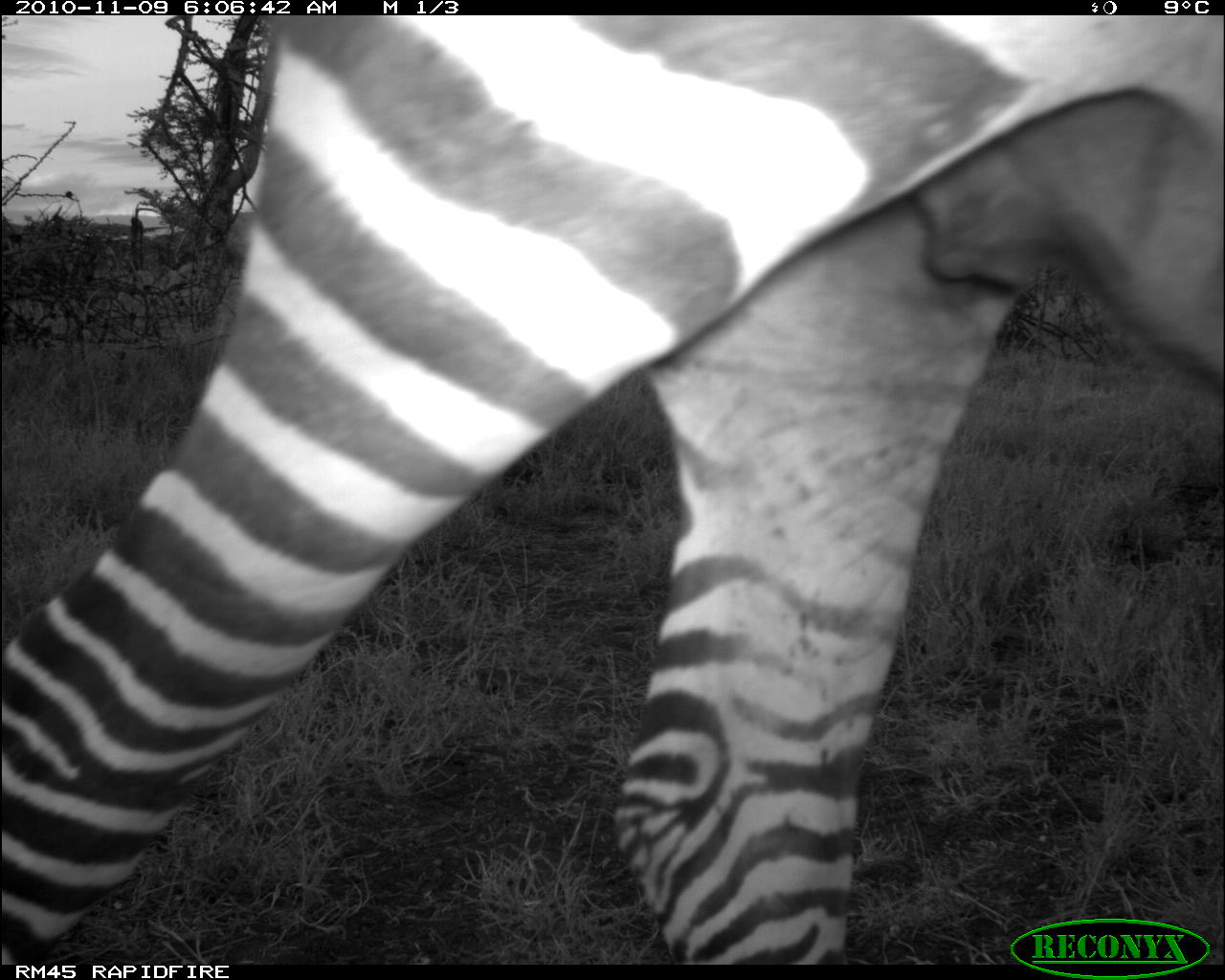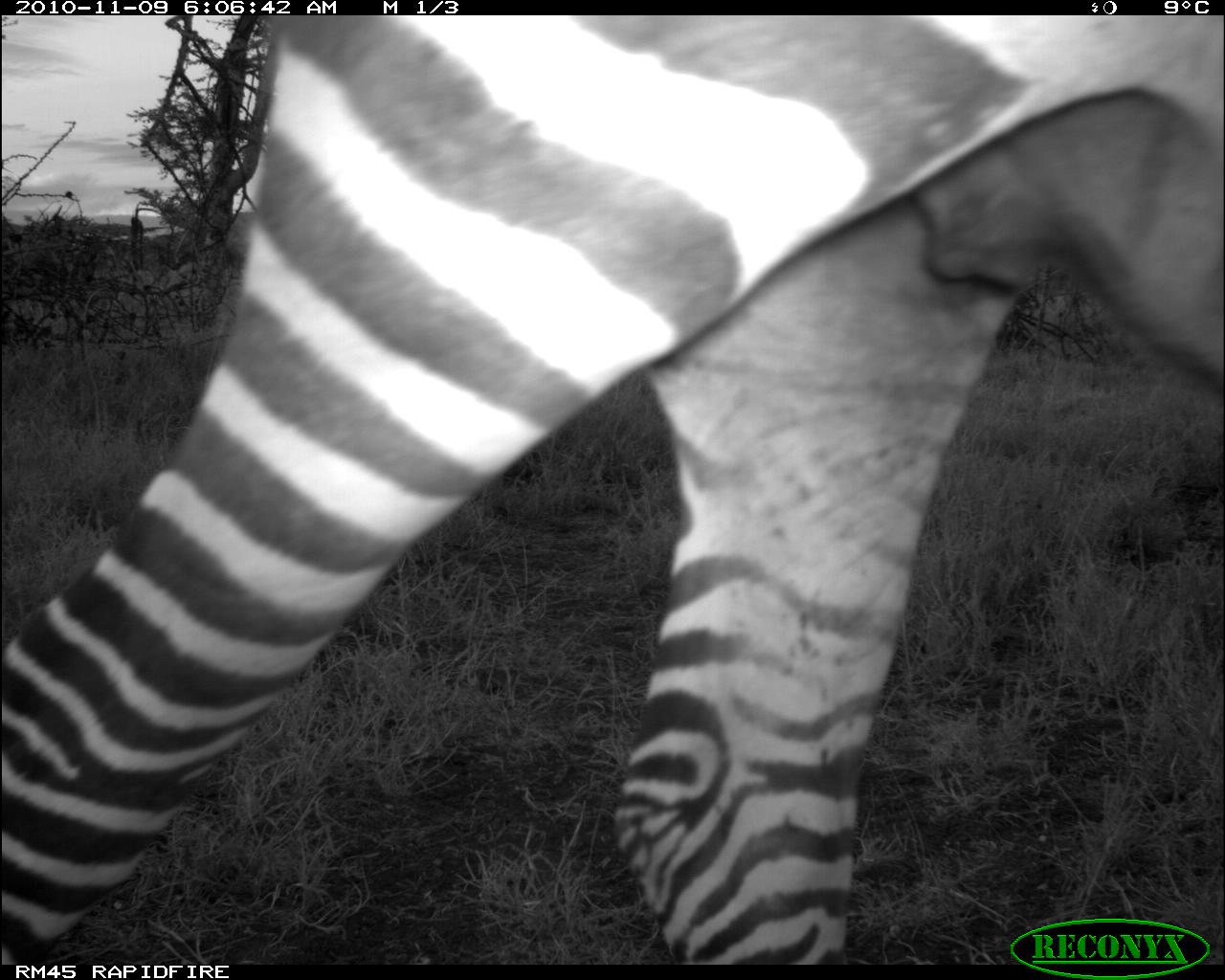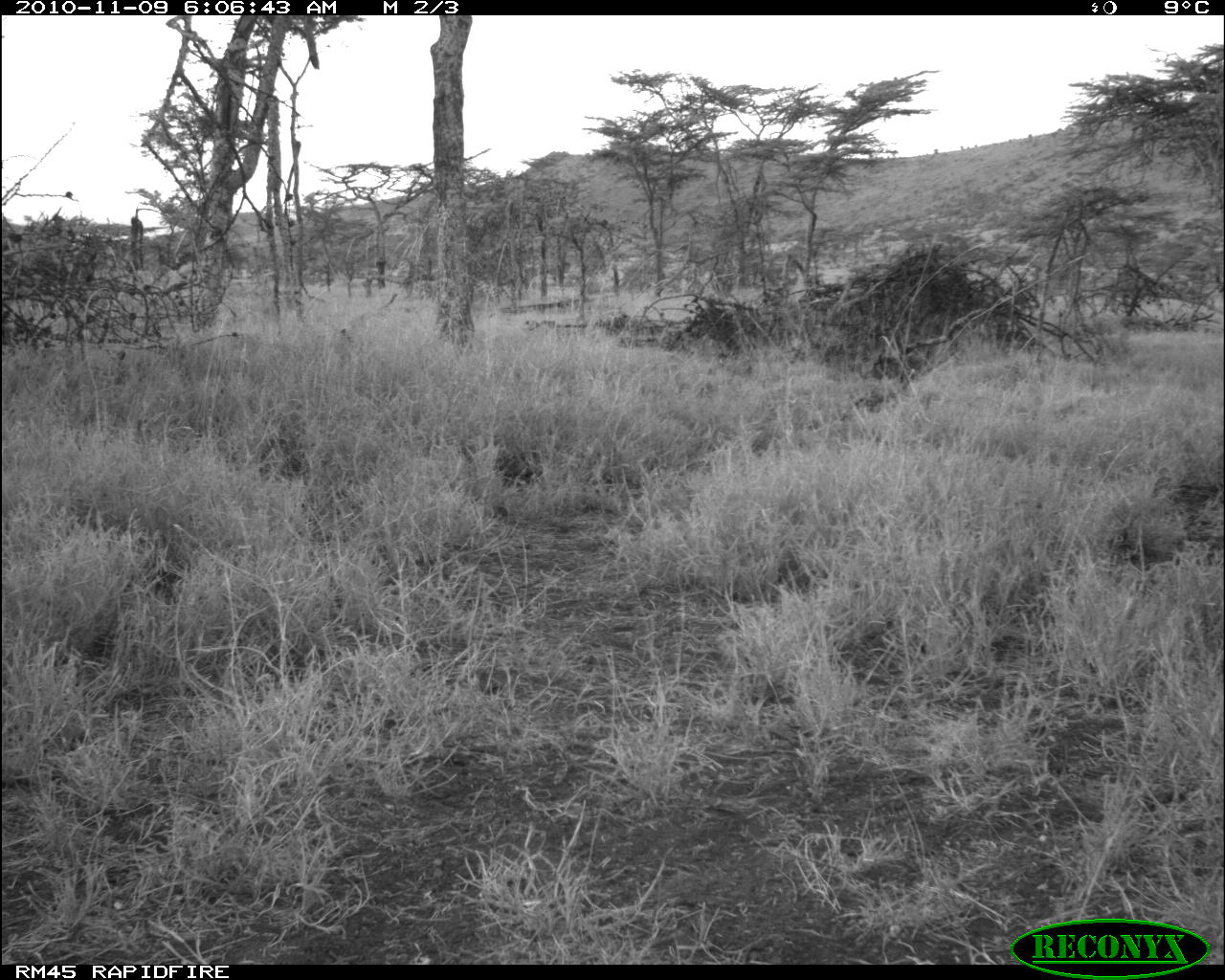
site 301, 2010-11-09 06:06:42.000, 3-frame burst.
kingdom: Animalia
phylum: Chordata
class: Mammalia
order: Perissodactyla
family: Equidae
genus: Equus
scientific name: Equus quagga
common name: plains zebra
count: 1